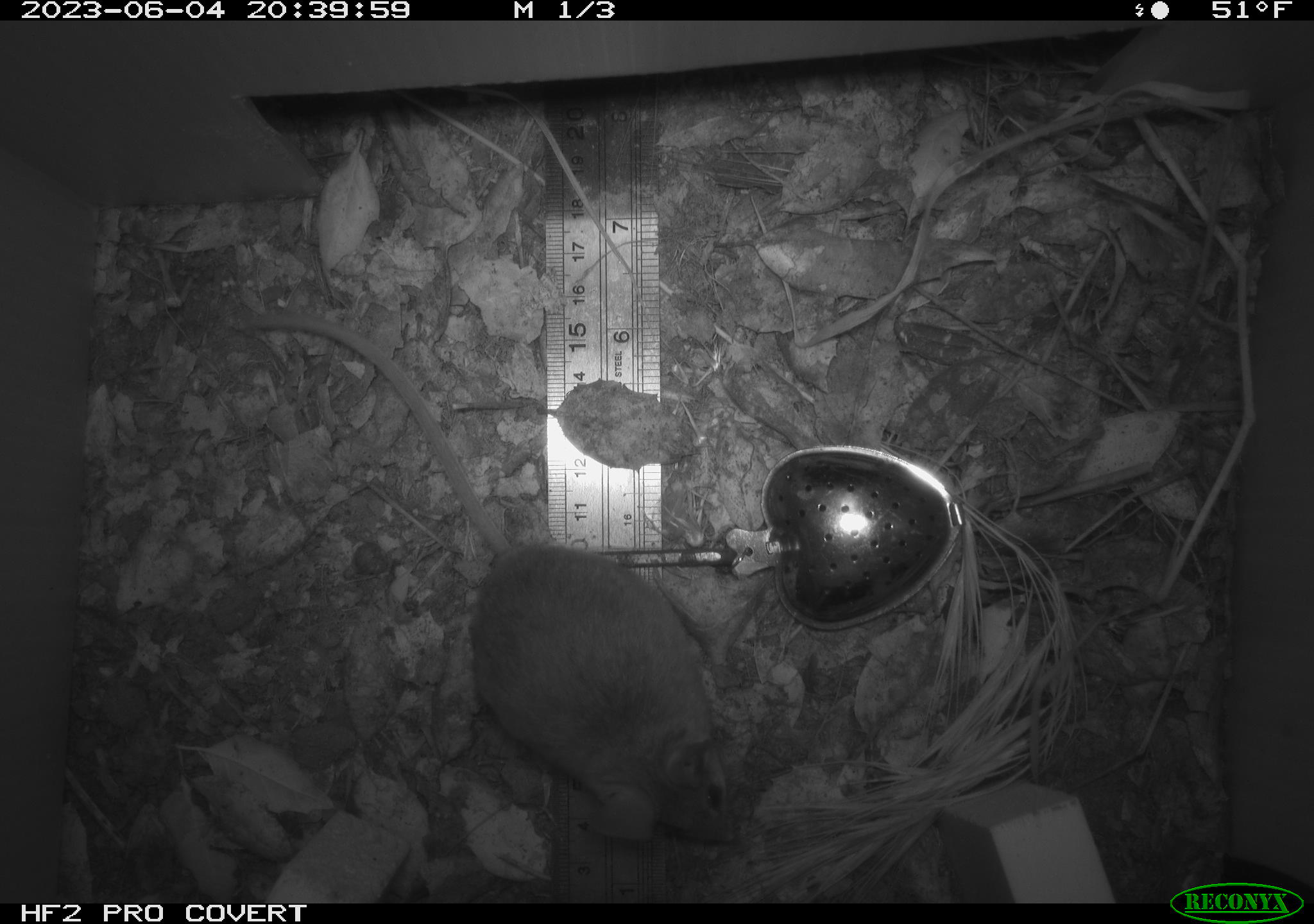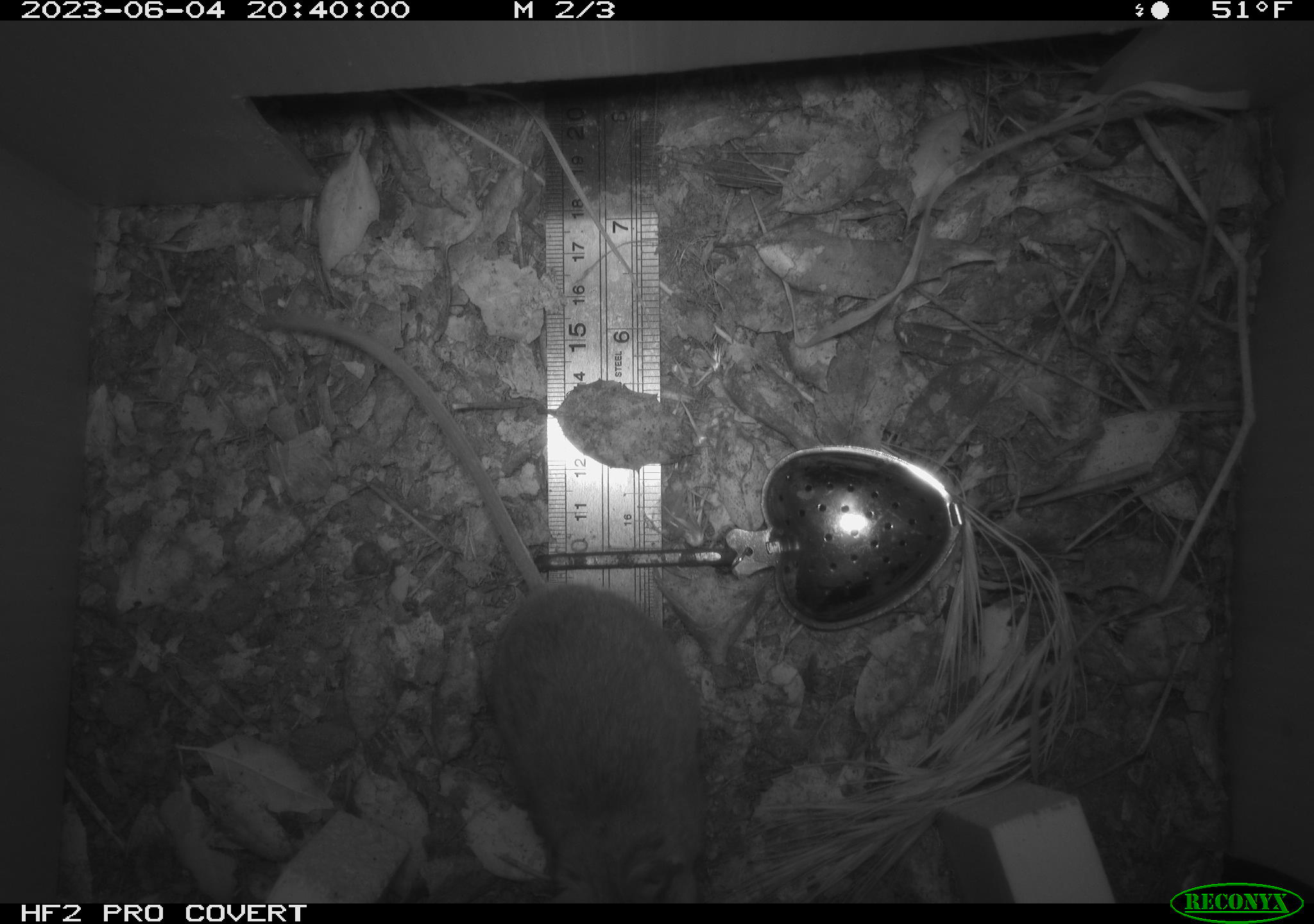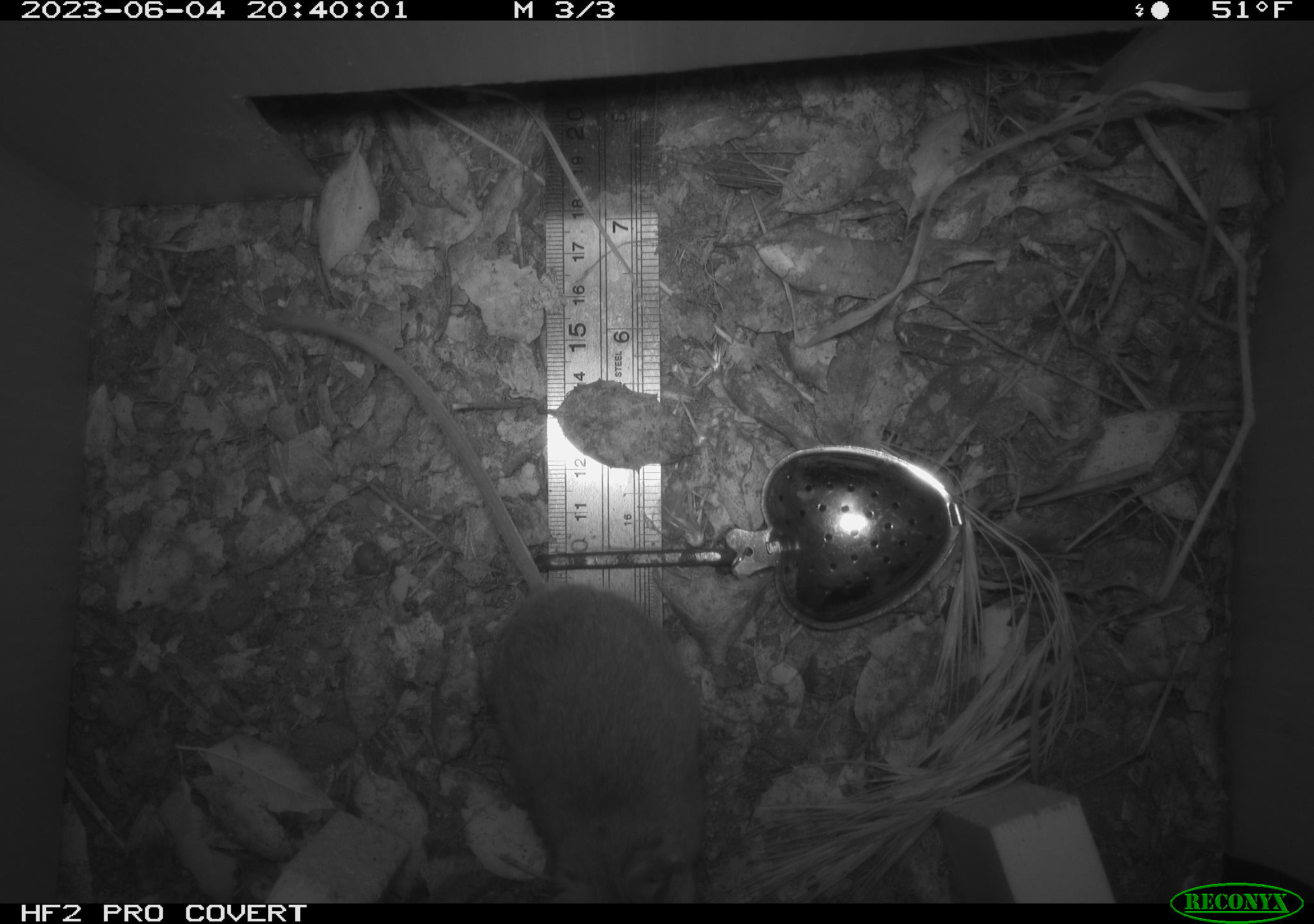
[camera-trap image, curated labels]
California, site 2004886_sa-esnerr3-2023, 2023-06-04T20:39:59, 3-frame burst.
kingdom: Animalia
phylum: Chordata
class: Mammalia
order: Rodentia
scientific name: Rodentia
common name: mouse species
Mouse species (Rodentia).